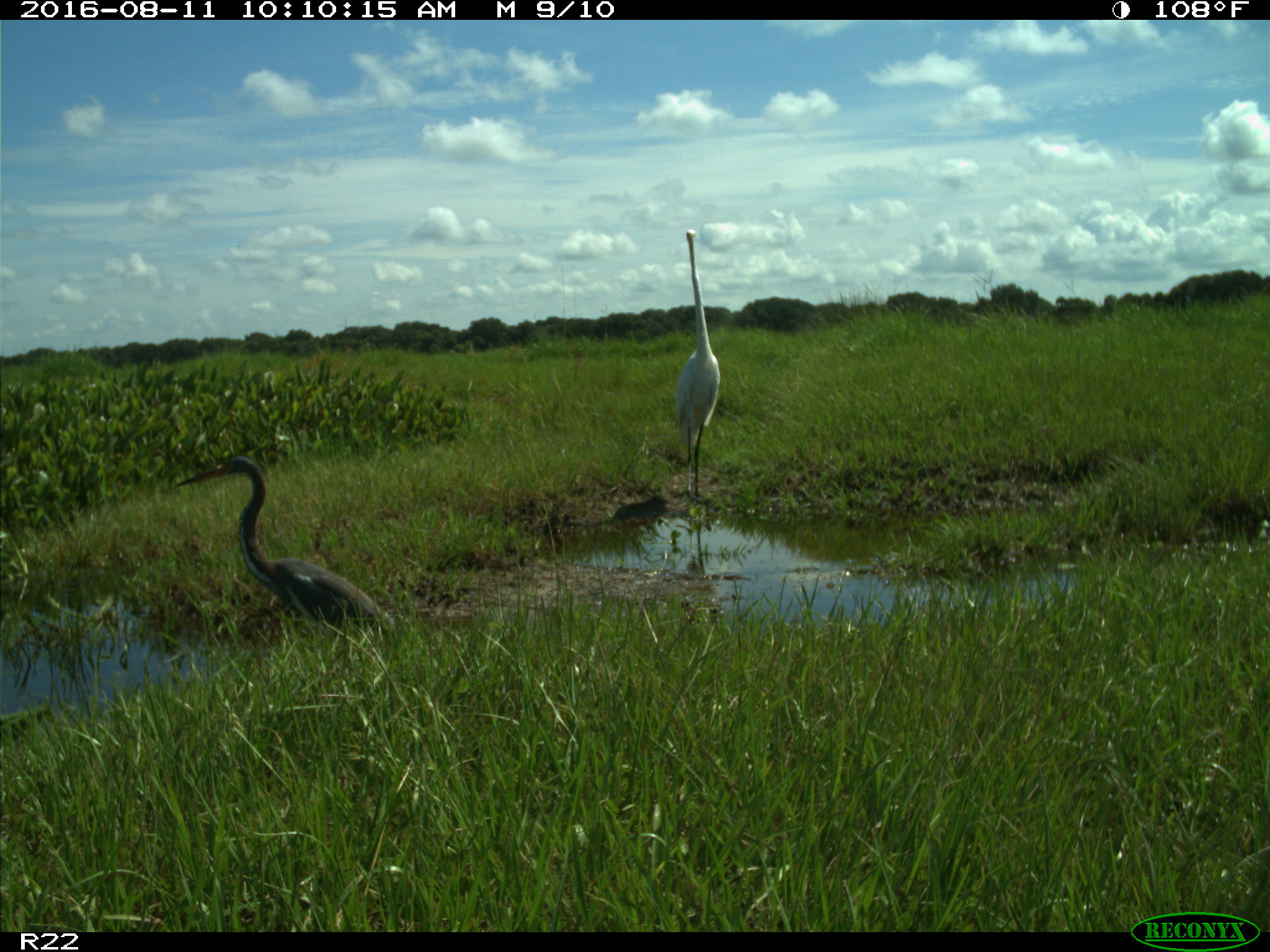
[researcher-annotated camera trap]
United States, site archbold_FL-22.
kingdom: Animalia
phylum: Chordata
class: Aves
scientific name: Aves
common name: birds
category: unidentified bird